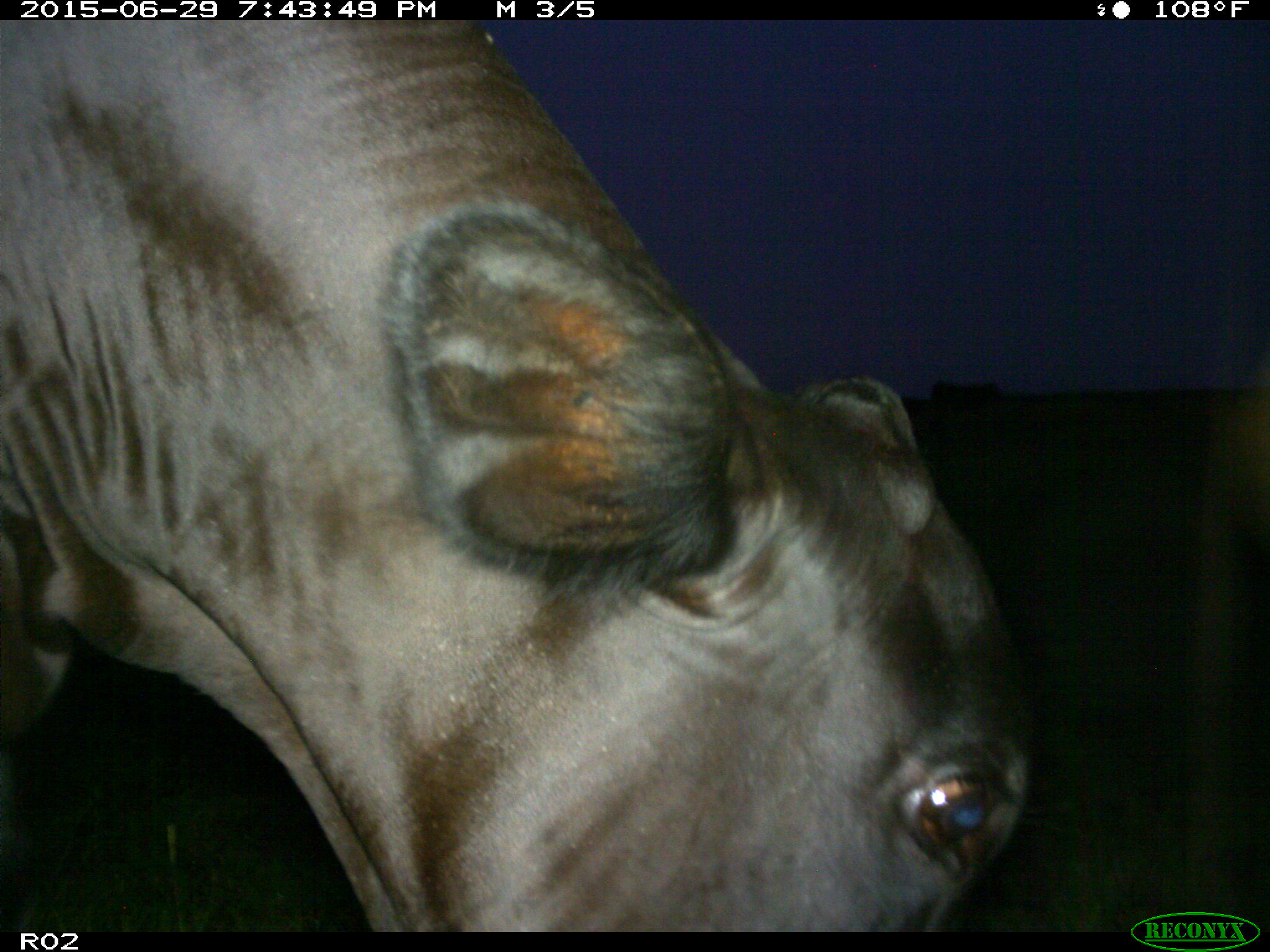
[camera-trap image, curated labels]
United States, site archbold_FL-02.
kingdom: Animalia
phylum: Chordata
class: Mammalia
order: Artiodactyla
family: Bovidae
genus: Bos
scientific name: Bos taurus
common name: domestic cow